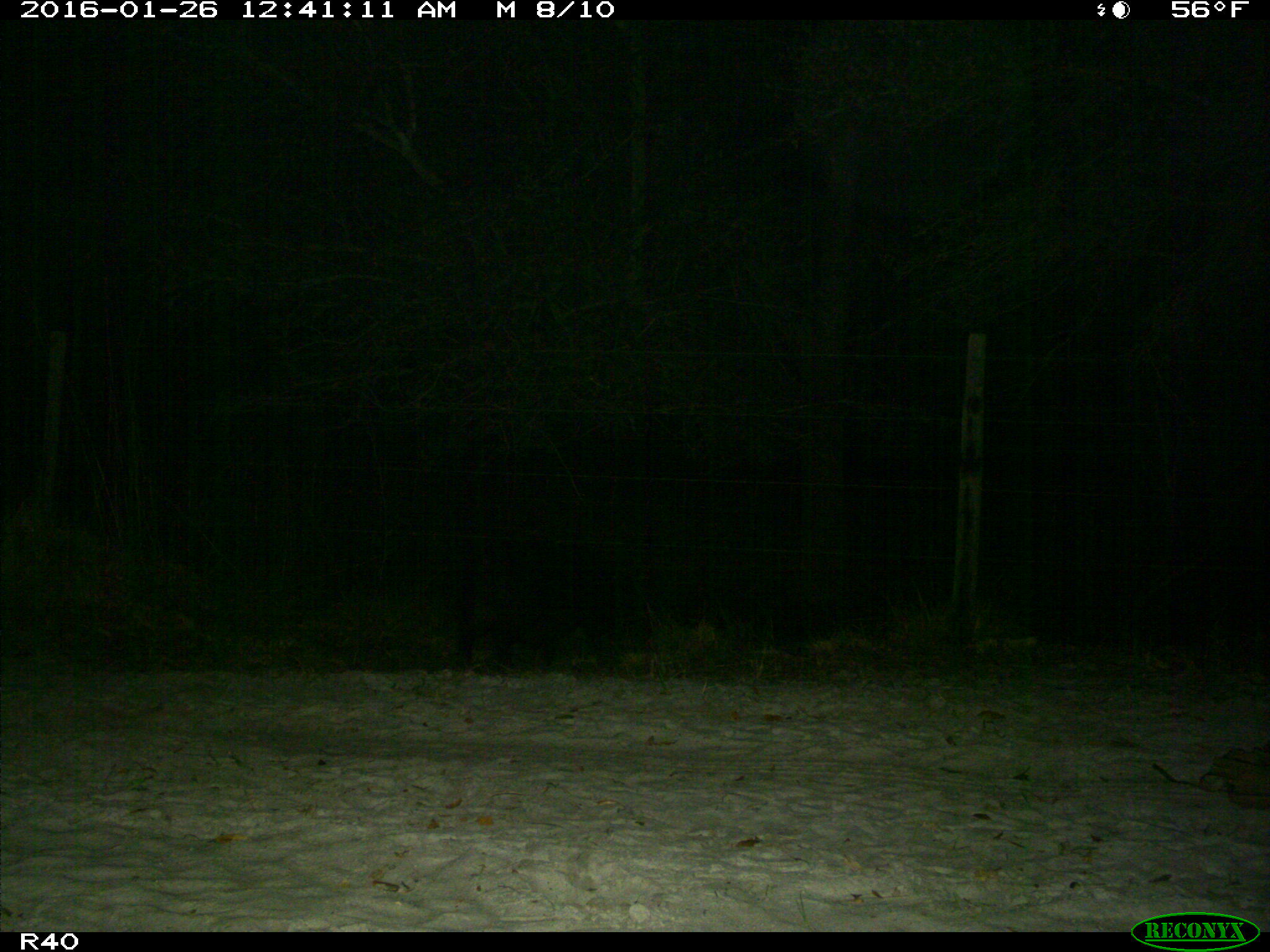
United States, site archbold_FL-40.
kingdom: Animalia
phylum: Chordata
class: Mammalia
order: Artiodactyla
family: Suidae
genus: Sus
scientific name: Sus scrofa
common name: wild boar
Sus scrofa (wild boar).